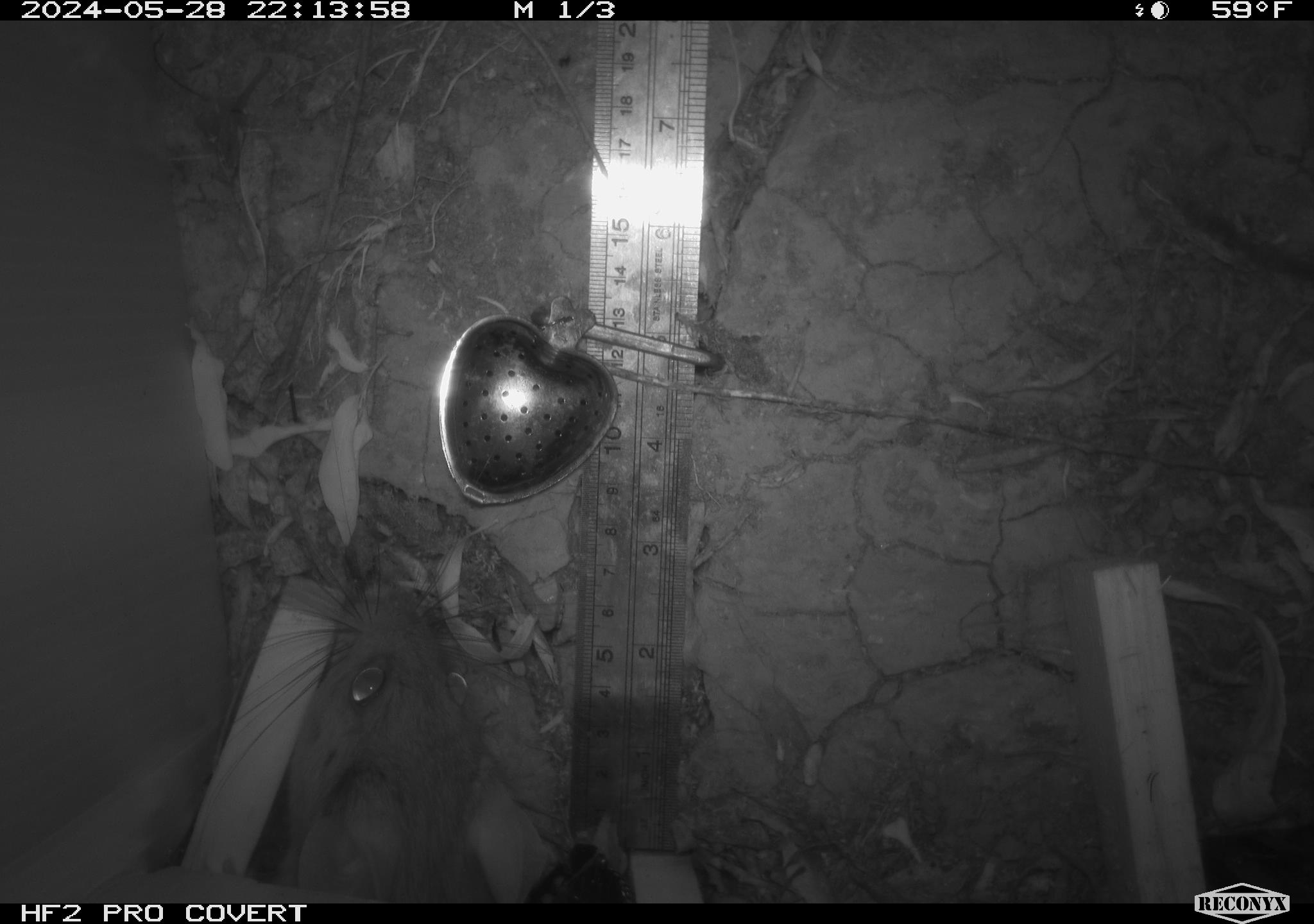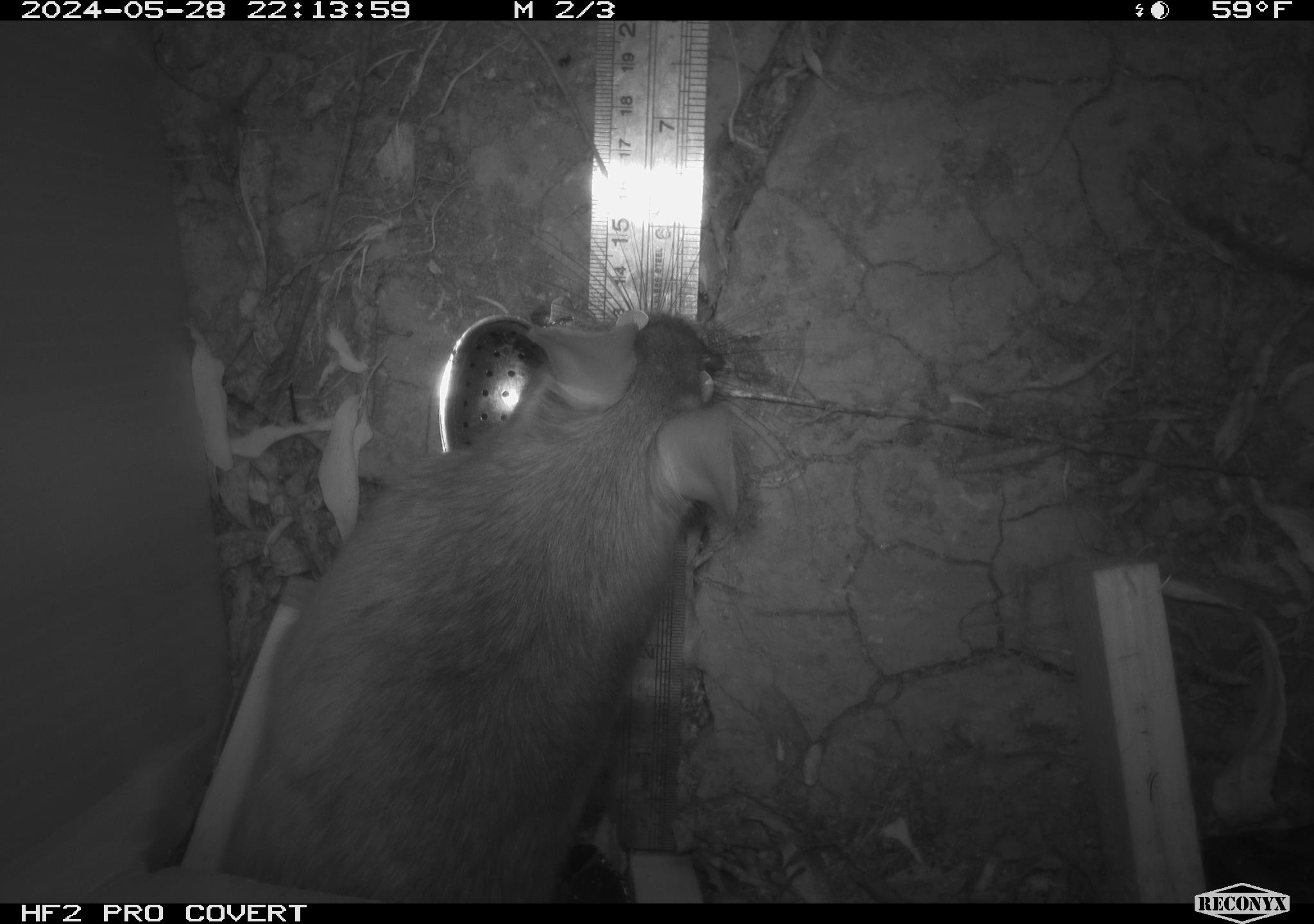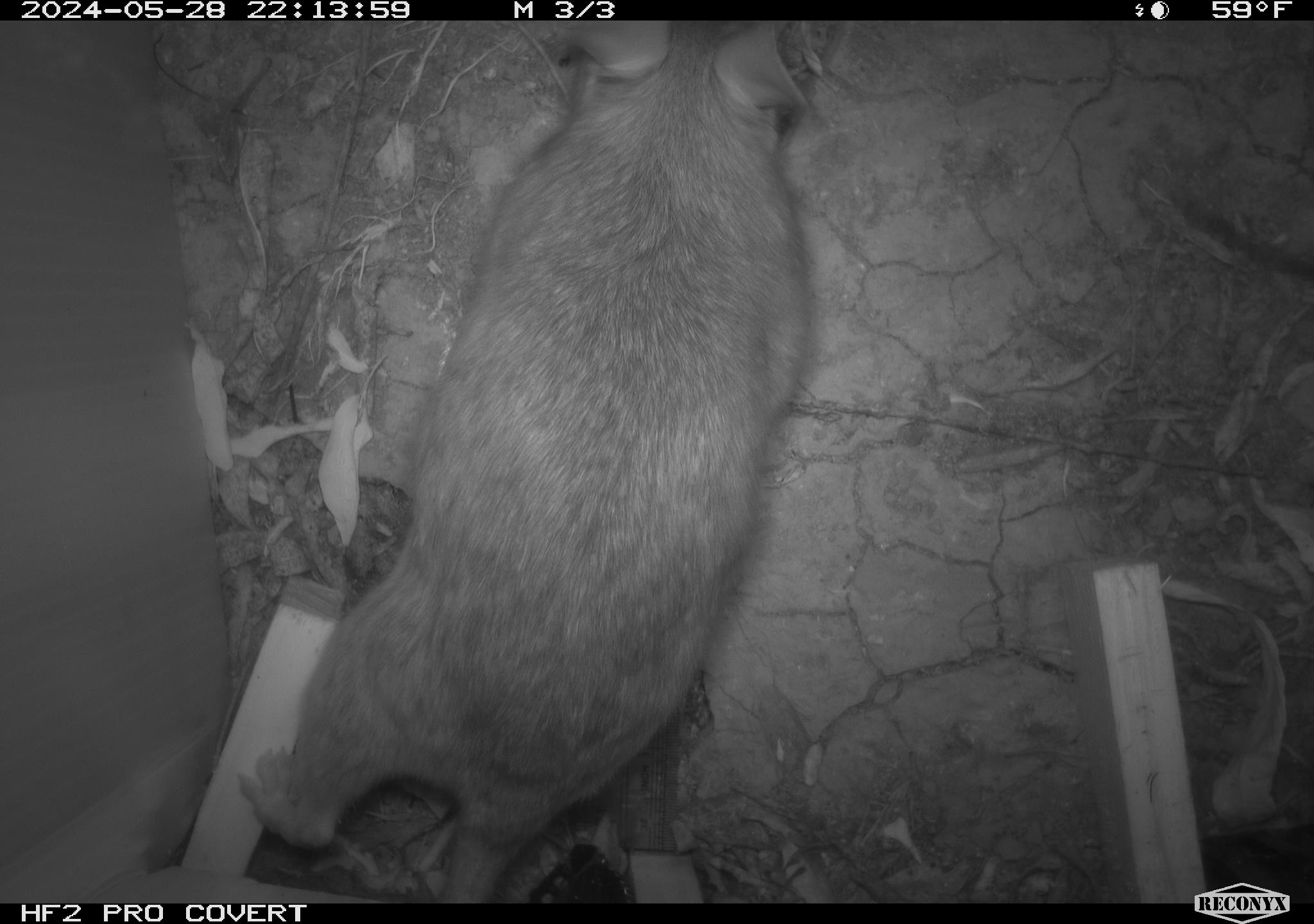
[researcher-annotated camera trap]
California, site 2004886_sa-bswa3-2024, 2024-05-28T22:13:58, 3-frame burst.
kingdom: Animalia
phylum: Chordata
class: Mammalia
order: Rodentia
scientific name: Rodentia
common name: woodrat or rat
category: woodrat or rat species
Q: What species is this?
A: Woodrat or rat species (woodrat or rat) (Rodentia).